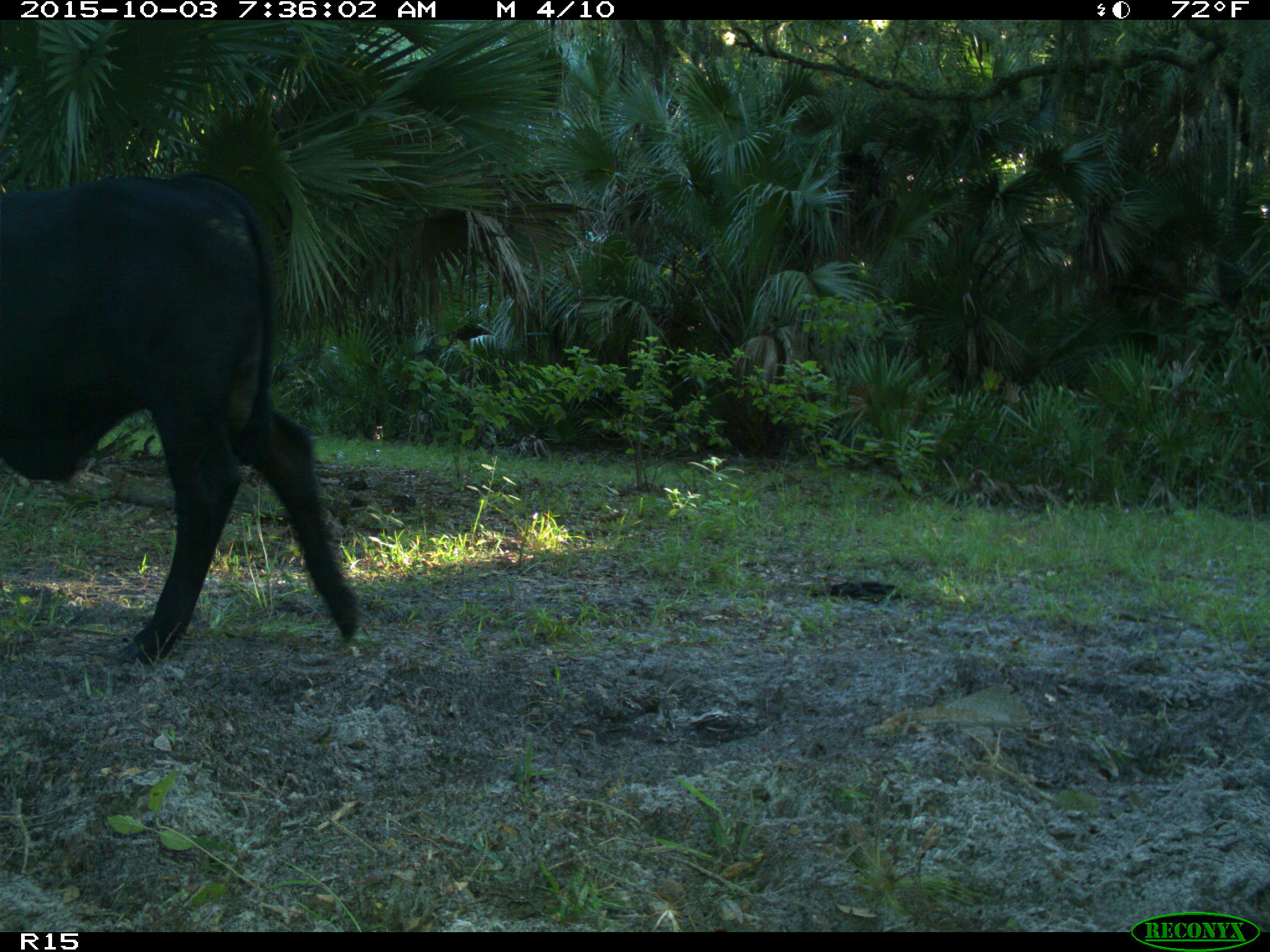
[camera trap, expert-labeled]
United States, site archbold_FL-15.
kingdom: Animalia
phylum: Chordata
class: Mammalia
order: Artiodactyla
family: Bovidae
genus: Bos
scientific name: Bos taurus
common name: domestic cow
Bos taurus (domestic cow).